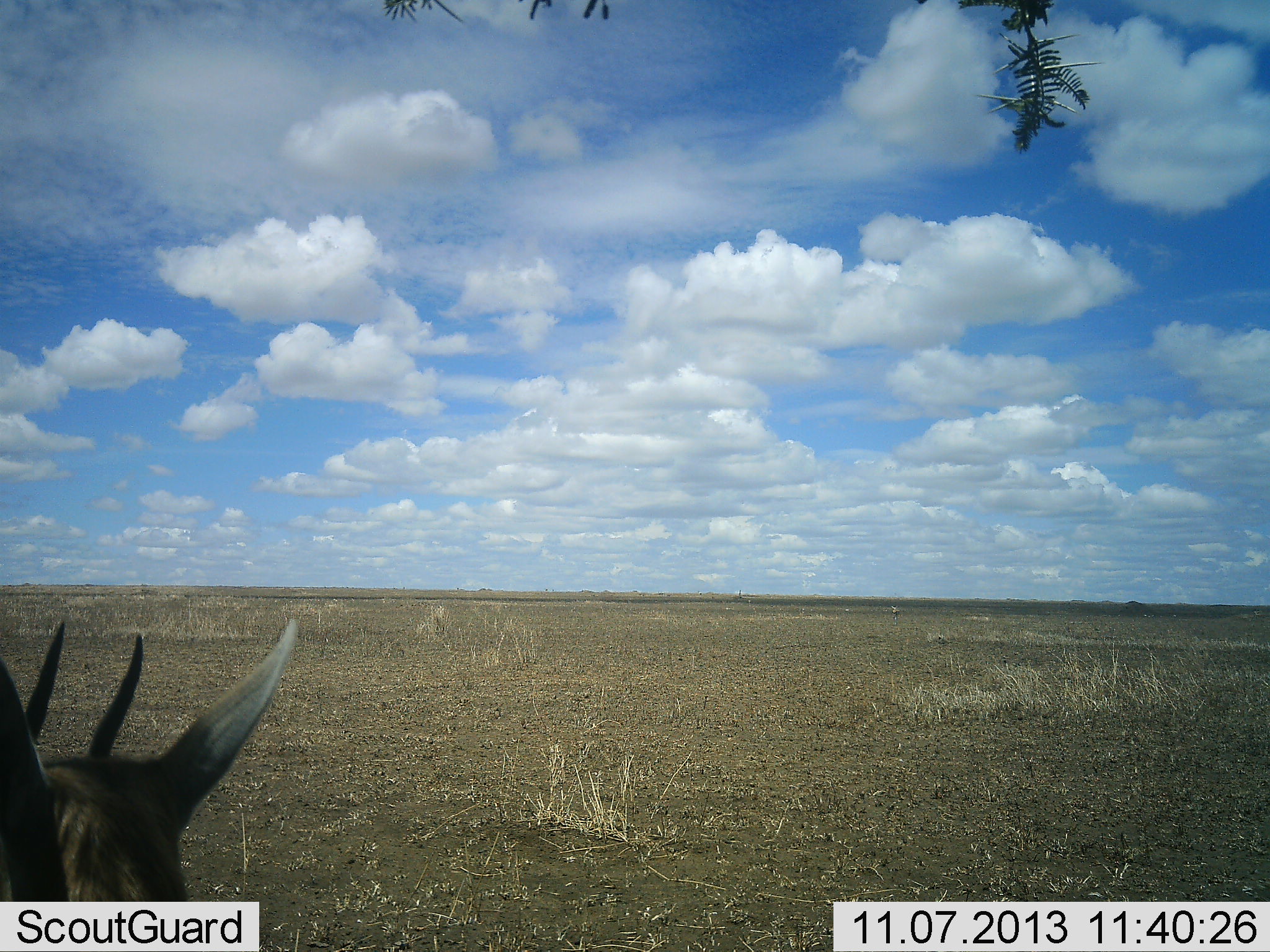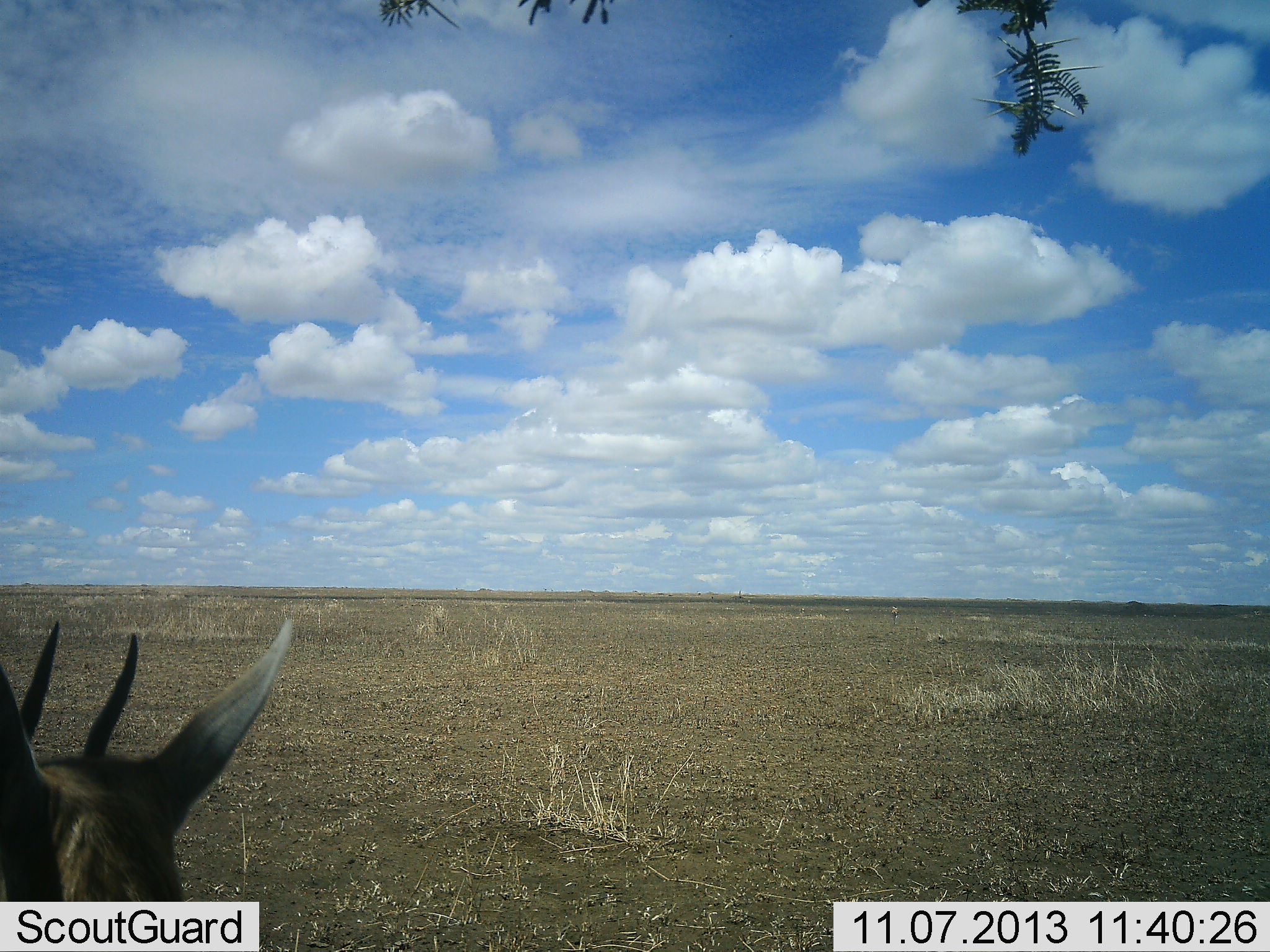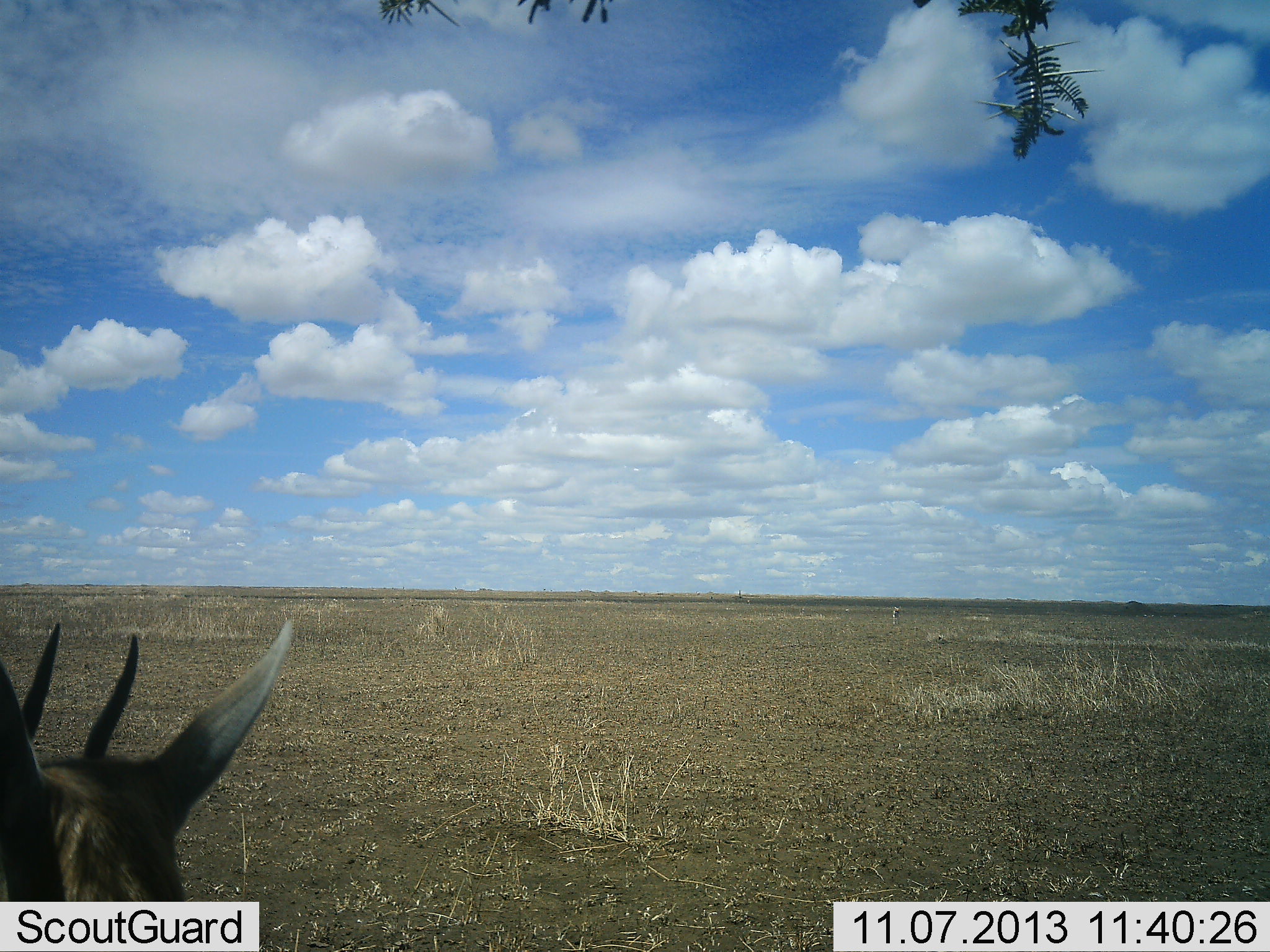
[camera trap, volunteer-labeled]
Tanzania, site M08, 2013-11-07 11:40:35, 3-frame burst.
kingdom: Animalia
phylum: Chordata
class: Mammalia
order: Artiodactyla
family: Bovidae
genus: Eudorcas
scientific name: Eudorcas thomsonii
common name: thomson's gazelle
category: gazellethomsons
Gazellethomsons (thomson's gazelle) (Eudorcas thomsonii), count 1. Behavior (volunteer vote fractions): standing 86%, resting 18%, moving 0%, interacting 0%. Young present (vote fraction): 0%. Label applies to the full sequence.